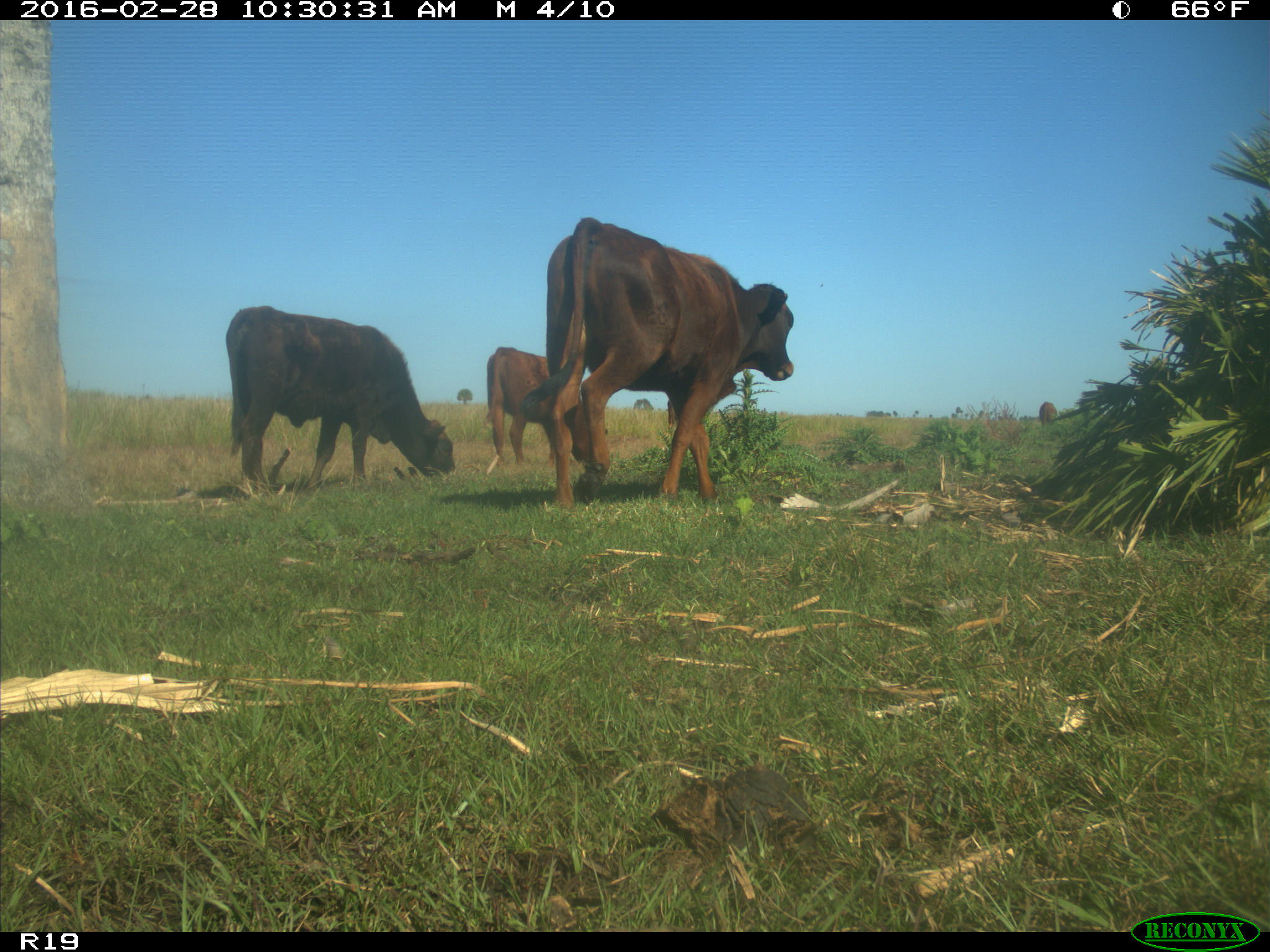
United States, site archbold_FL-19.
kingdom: Animalia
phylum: Chordata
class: Mammalia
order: Artiodactyla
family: Bovidae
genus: Bos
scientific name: Bos taurus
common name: domestic cow